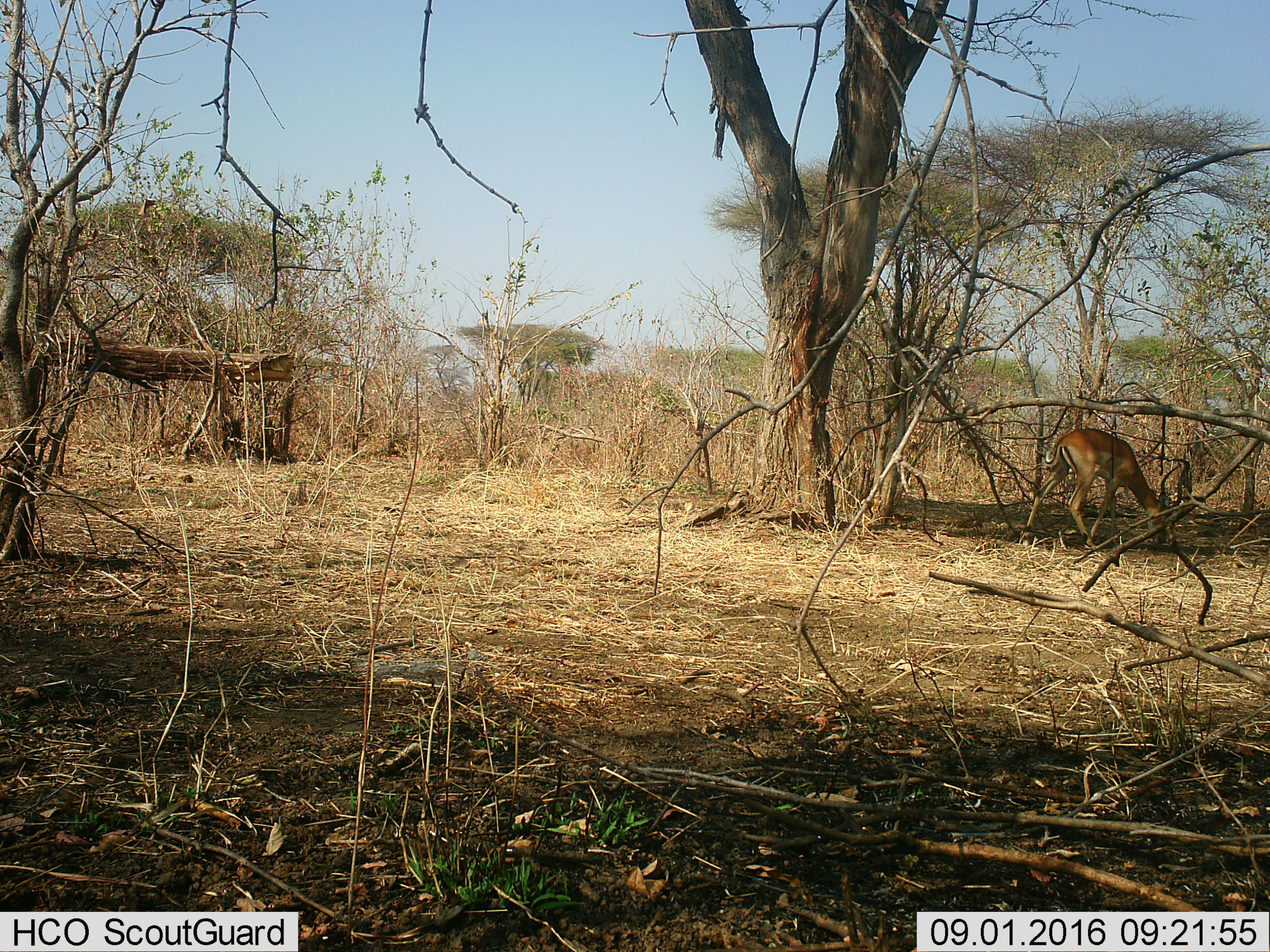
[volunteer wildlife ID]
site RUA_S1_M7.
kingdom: Animalia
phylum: Chordata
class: Mammalia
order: Artiodactyla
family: Bovidae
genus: Aepyceros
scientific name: Aepyceros melampus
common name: impala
Impala (Aepyceros melampus), count 1. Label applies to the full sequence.